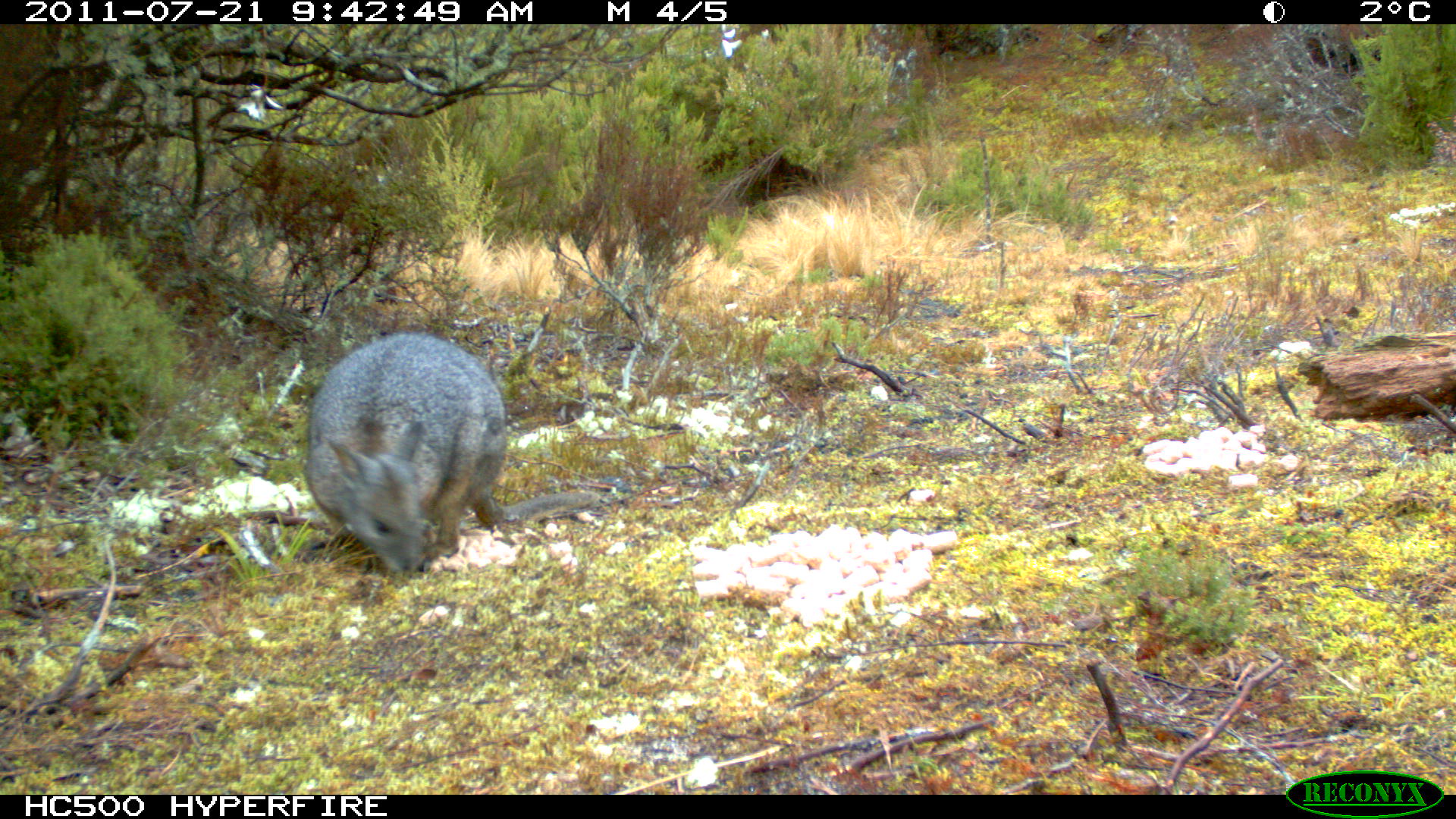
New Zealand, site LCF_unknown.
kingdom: Animalia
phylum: Chordata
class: Mammalia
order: Diprotodontia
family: Macropodidae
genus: Notamacropus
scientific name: Notamacropus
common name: wallaby